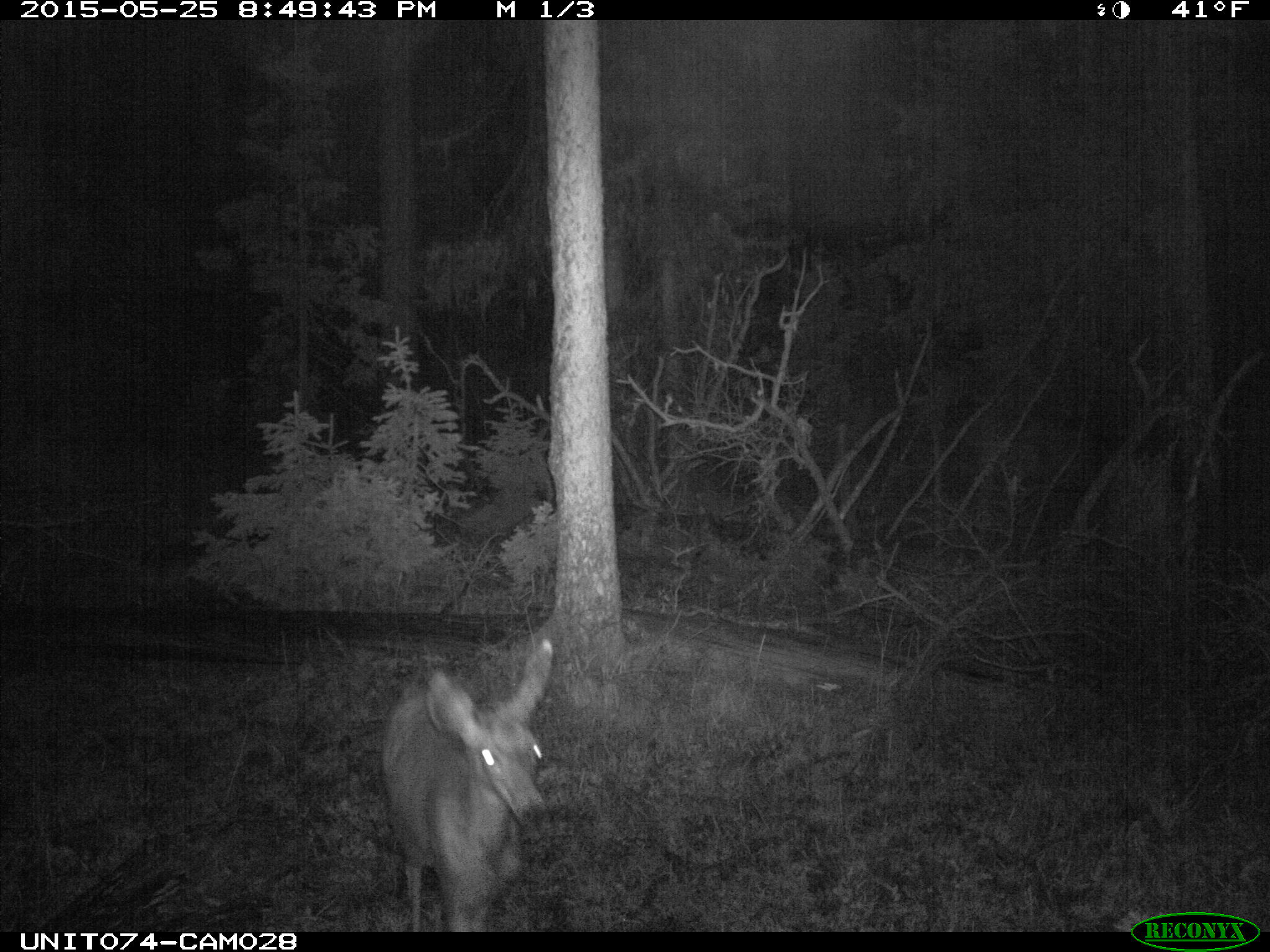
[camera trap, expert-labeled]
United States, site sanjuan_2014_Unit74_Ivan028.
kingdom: Animalia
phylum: Chordata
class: Mammalia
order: Artiodactyla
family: Cervidae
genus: Odocoileus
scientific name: Odocoileus hemionus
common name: mule deer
Odocoileus hemionus (mule deer).